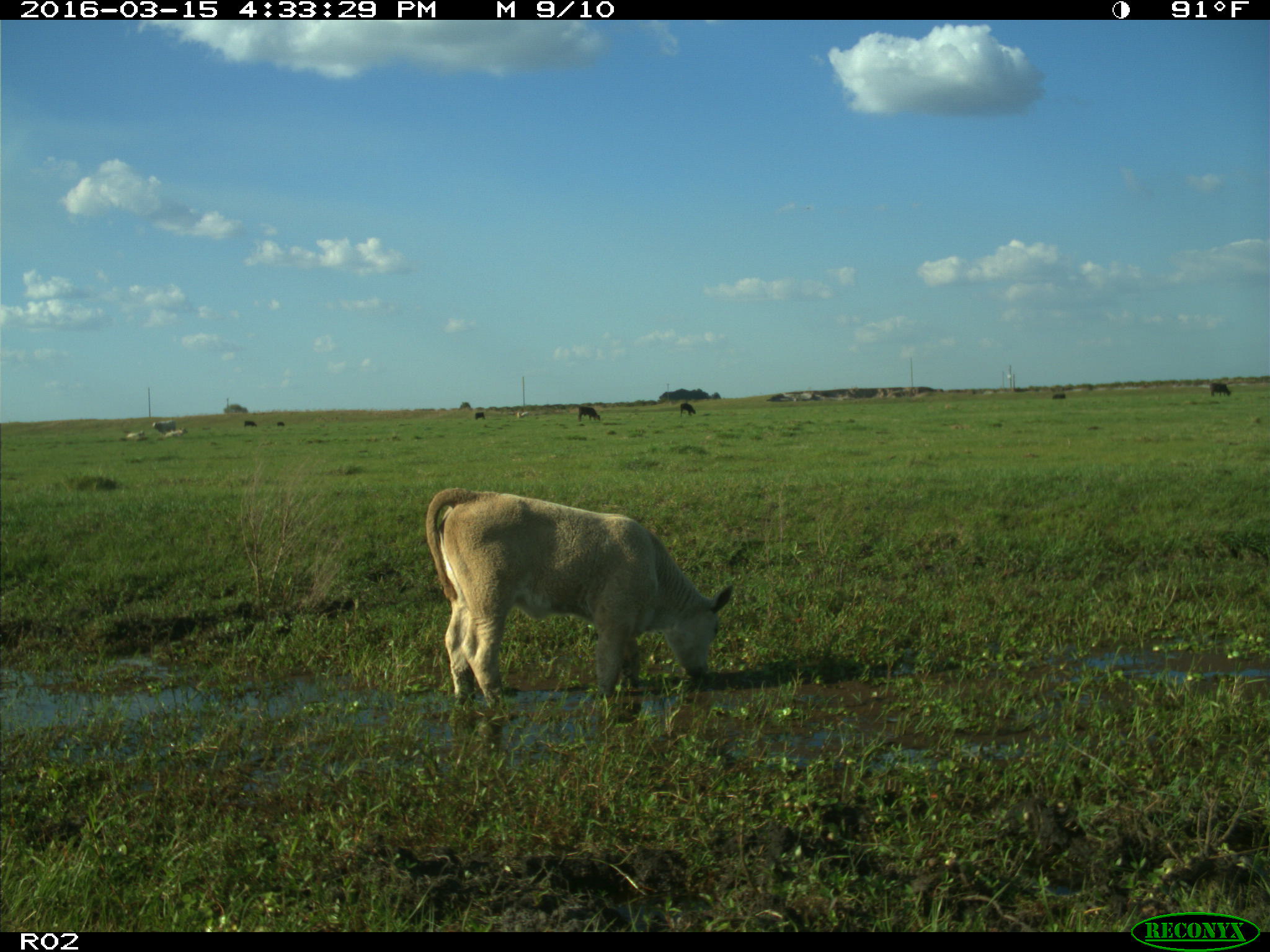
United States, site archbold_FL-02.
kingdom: Animalia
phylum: Chordata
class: Mammalia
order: Artiodactyla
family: Bovidae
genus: Bos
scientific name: Bos taurus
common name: domestic cow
Bos taurus (domestic cow).